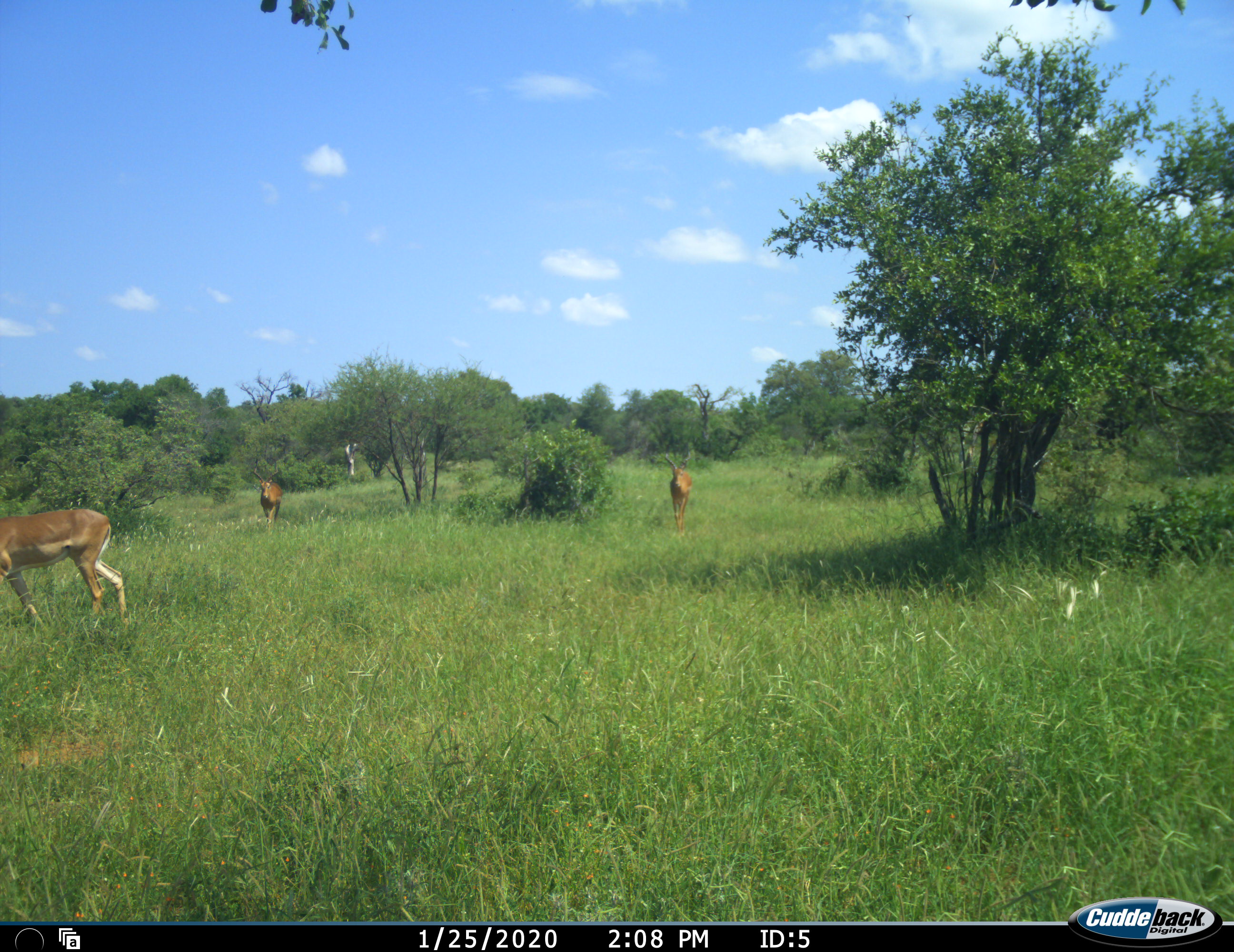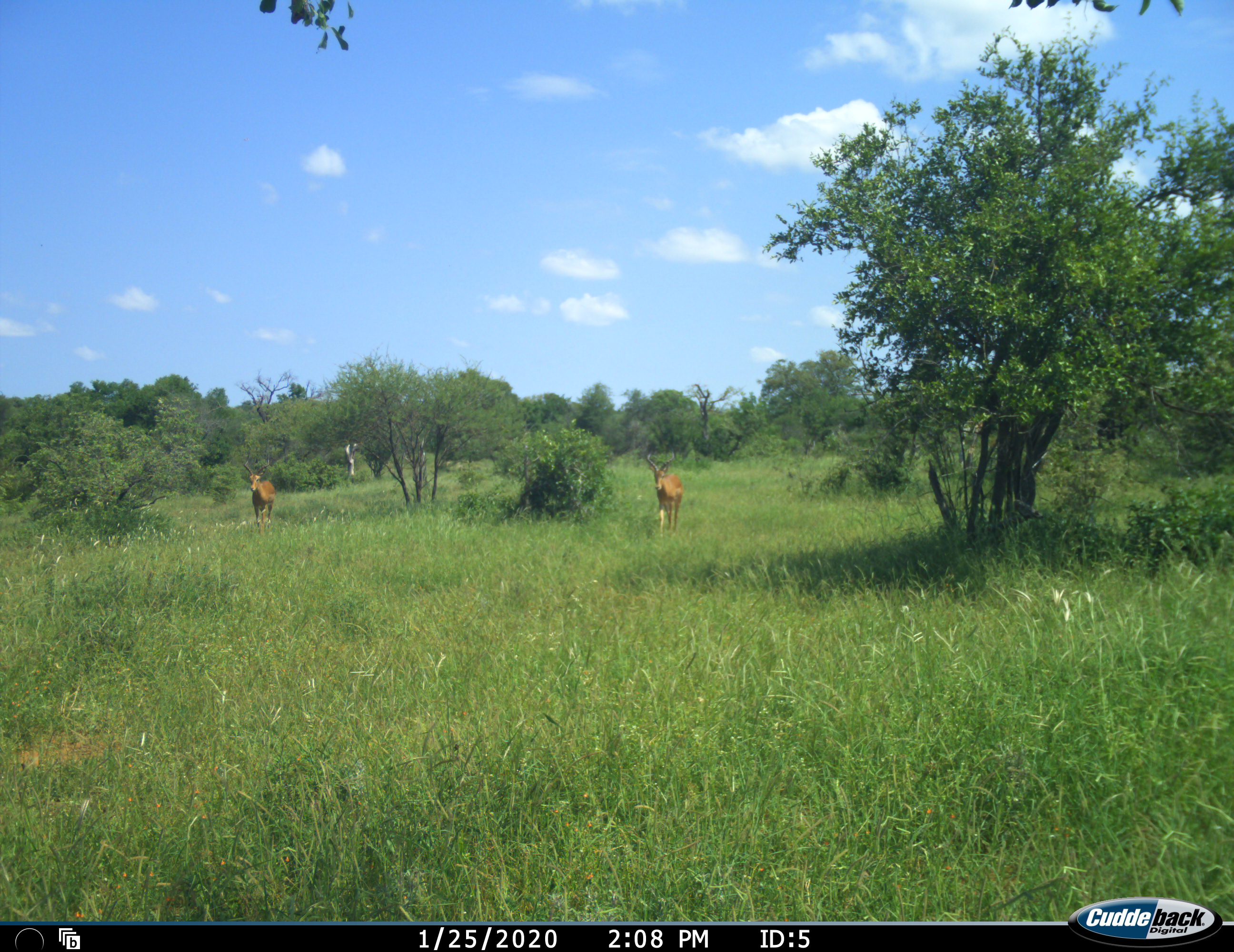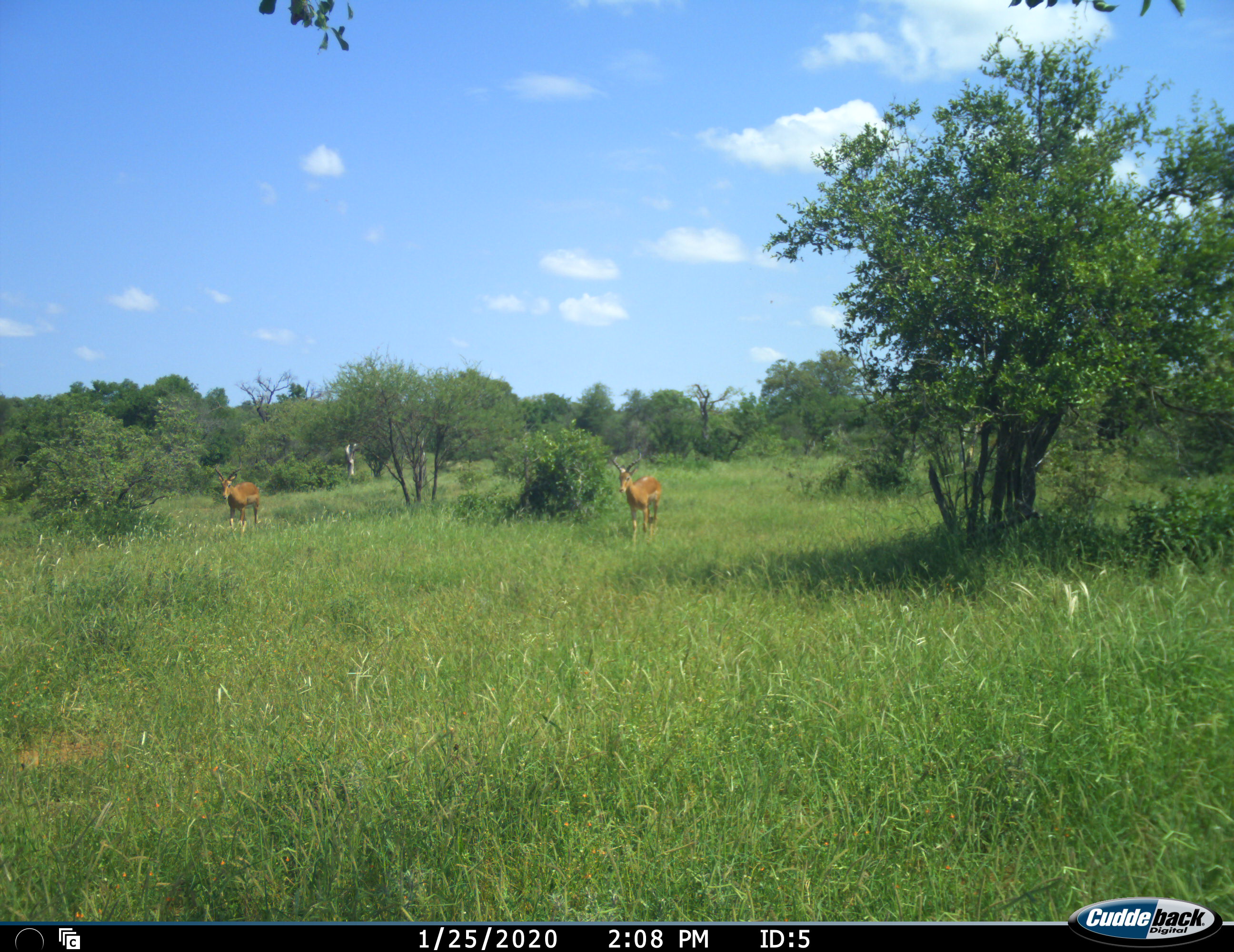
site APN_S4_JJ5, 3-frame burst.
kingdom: Animalia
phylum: Chordata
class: Mammalia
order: Artiodactyla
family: Bovidae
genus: Aepyceros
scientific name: Aepyceros melampus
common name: impala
Impala (Aepyceros melampus), count 3. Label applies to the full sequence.